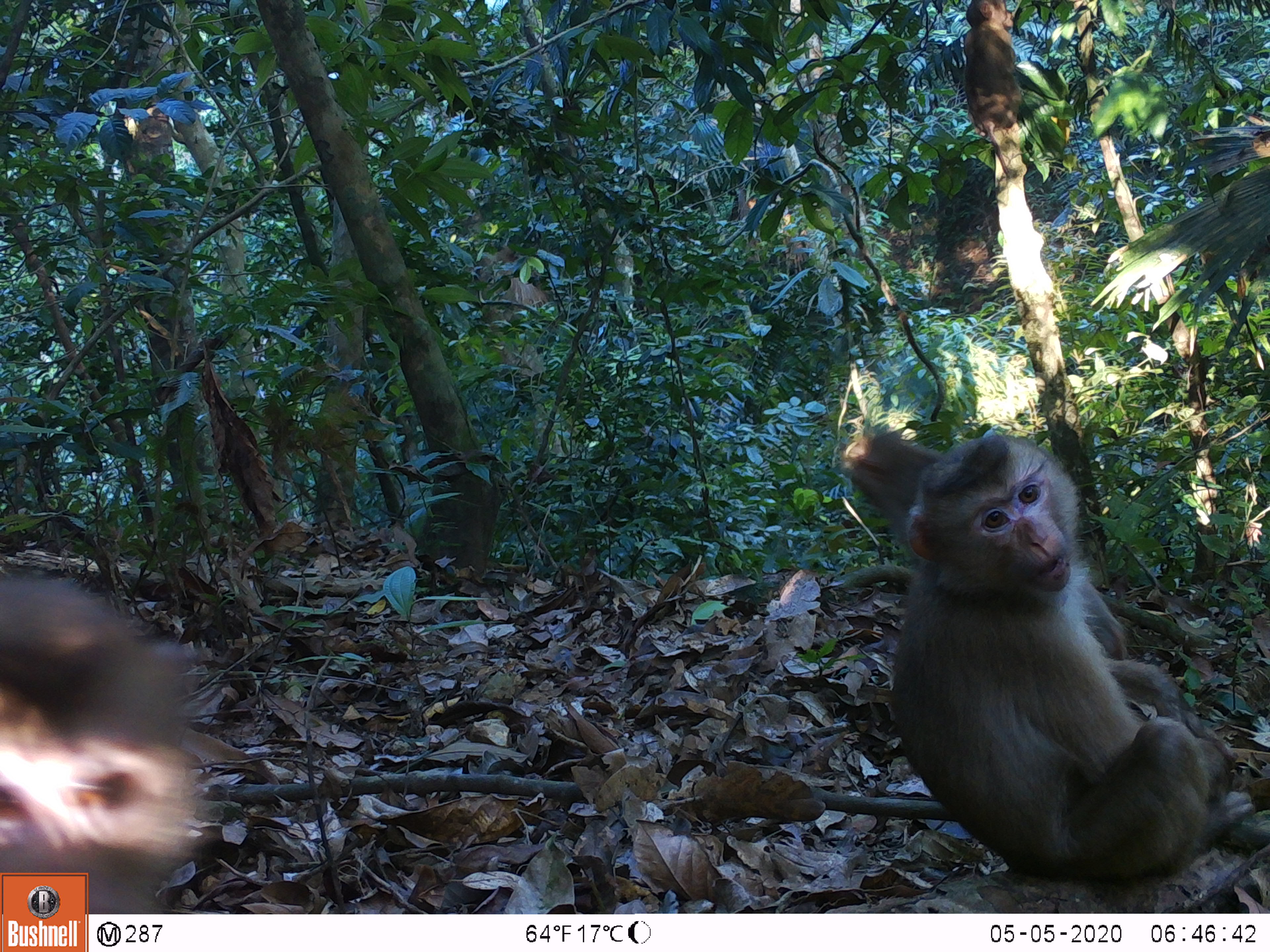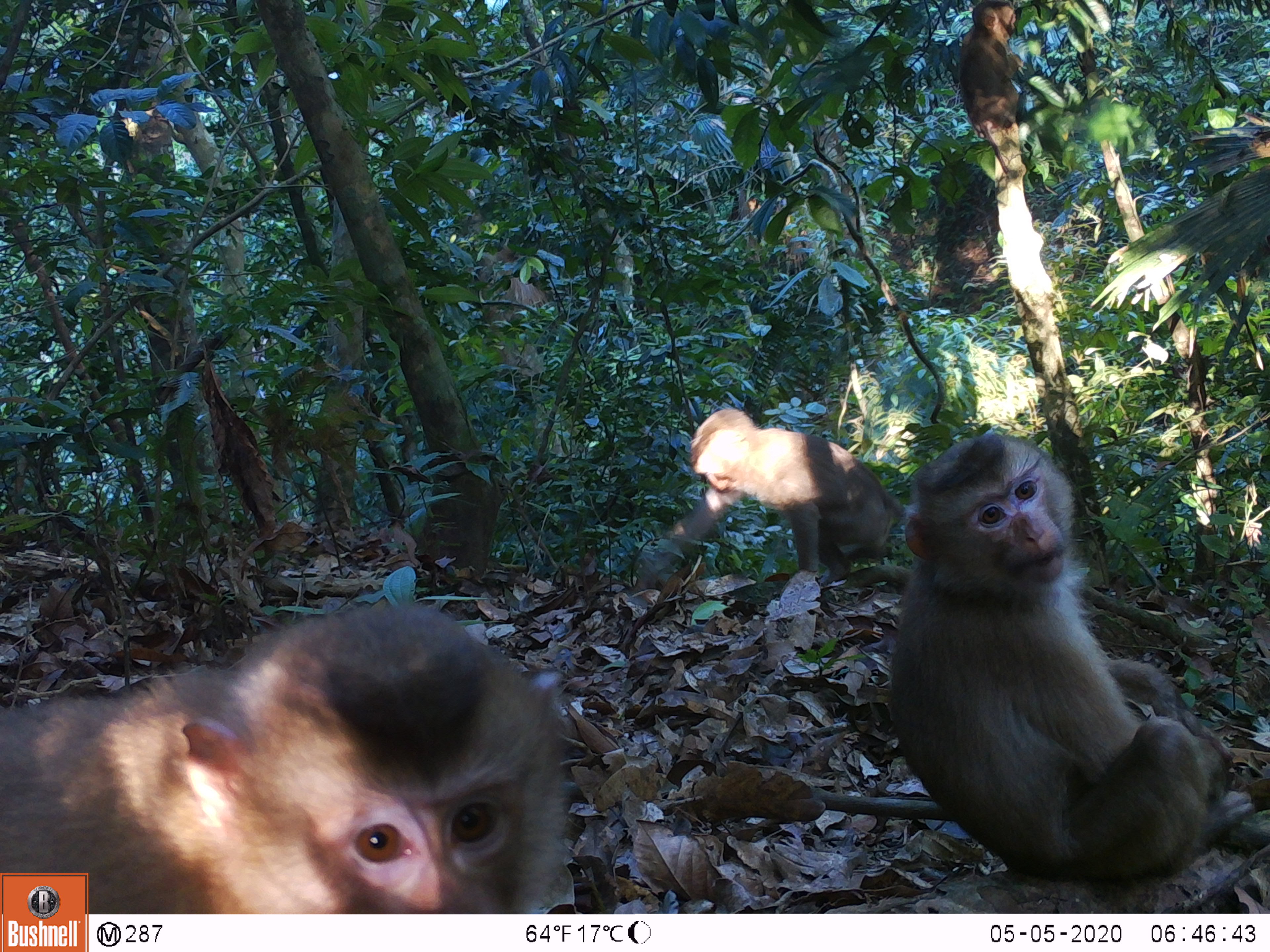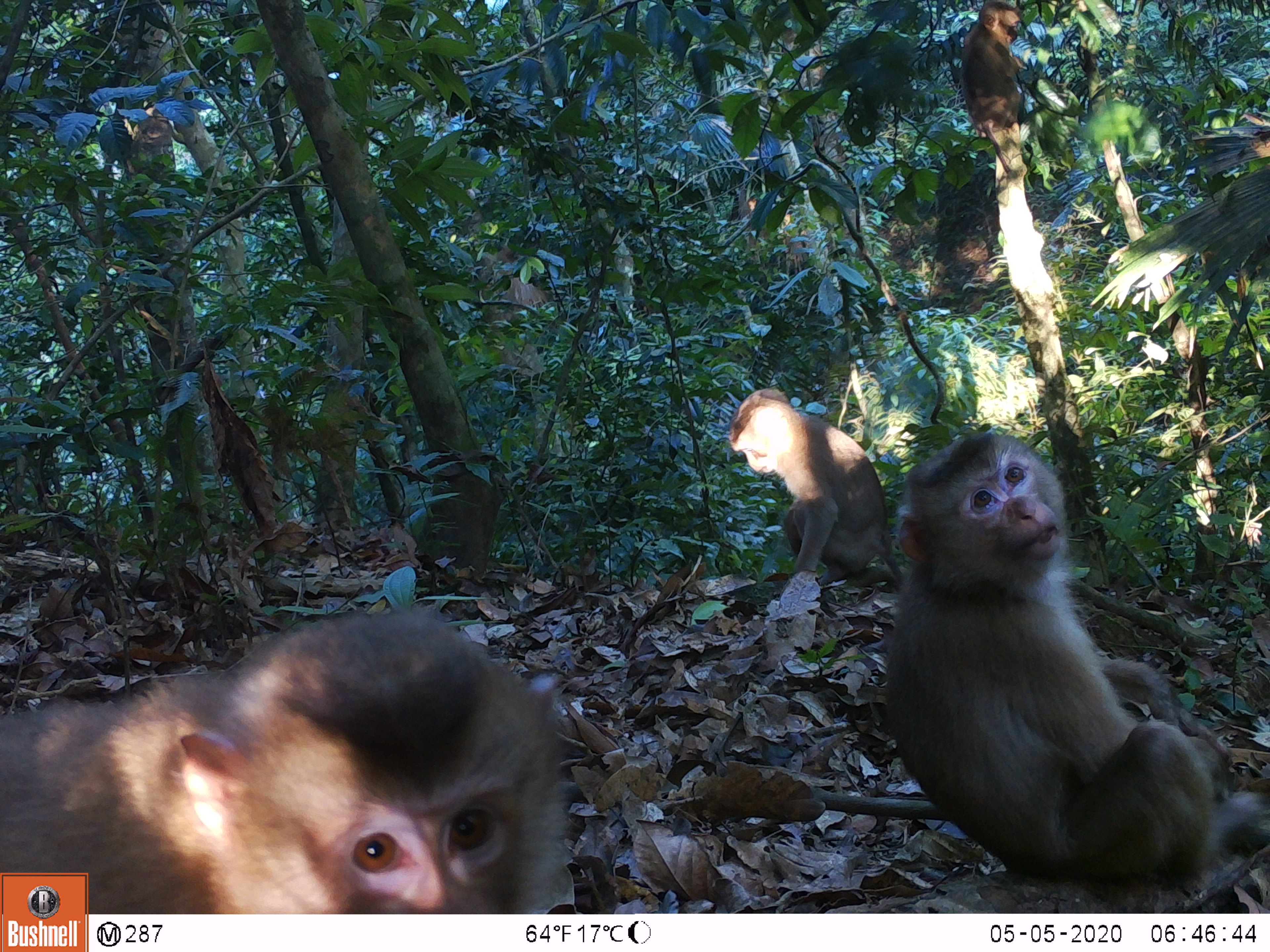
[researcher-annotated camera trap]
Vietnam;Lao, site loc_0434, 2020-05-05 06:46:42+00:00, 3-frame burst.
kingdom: Animalia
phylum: Chordata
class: Mammalia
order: Primates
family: Cercopithecidae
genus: Macaca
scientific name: Macaca nemestrina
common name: pig-tailed macaque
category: pig tailed macaque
Pig tailed macaque (pig-tailed macaque) (Macaca nemestrina). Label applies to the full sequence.